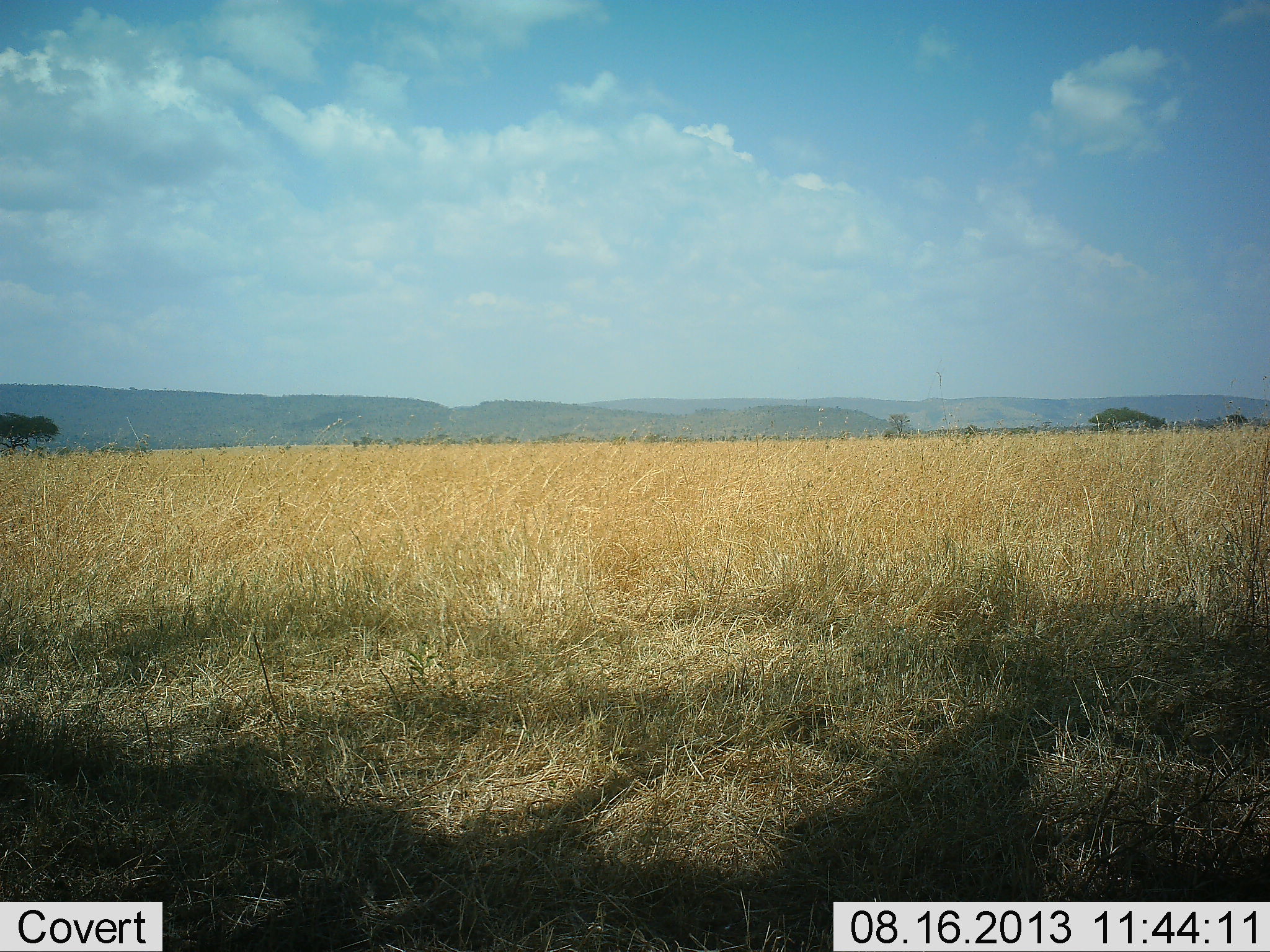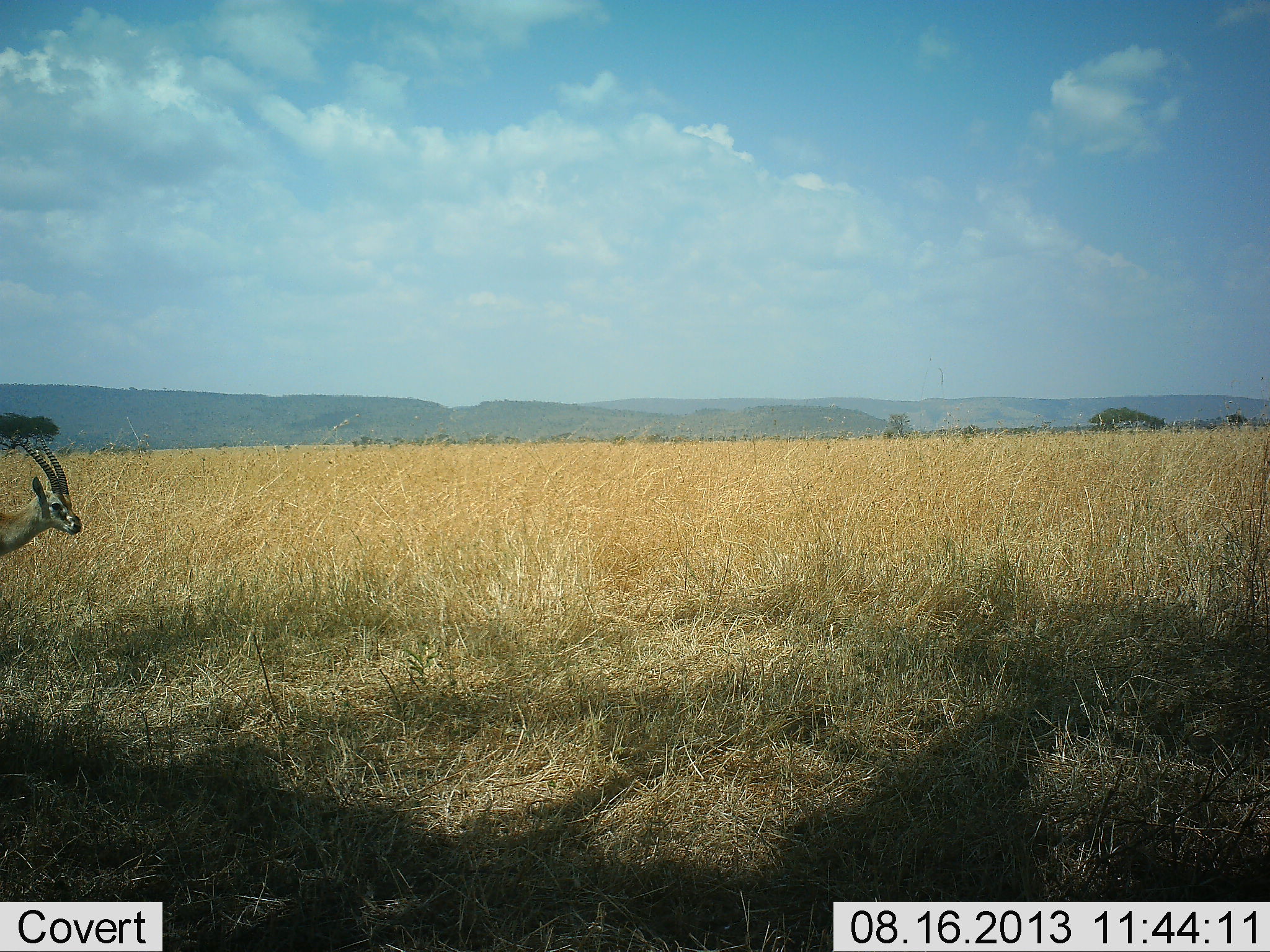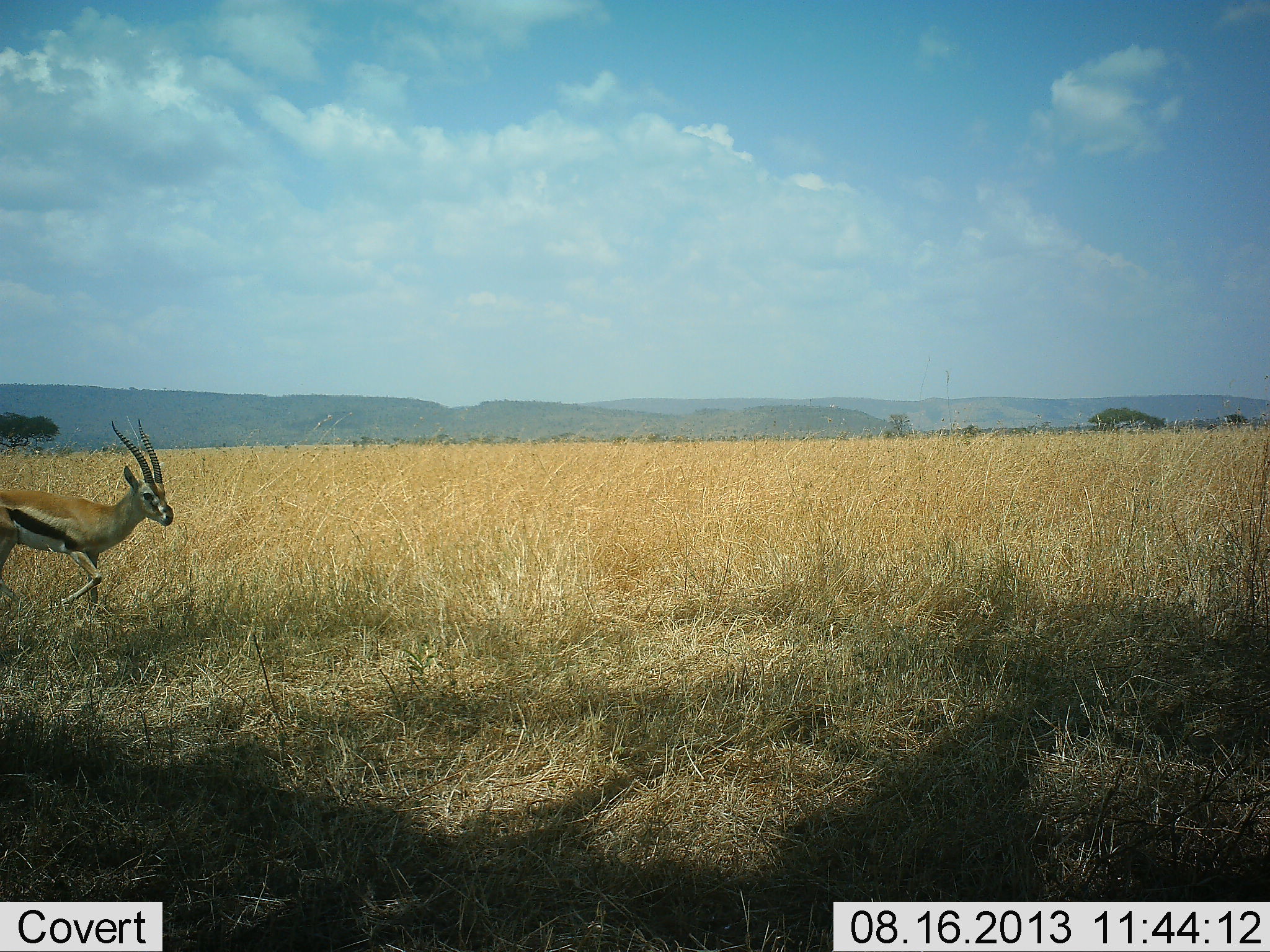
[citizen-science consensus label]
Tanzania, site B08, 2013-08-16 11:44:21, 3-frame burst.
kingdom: Animalia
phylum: Chordata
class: Mammalia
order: Artiodactyla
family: Bovidae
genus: Eudorcas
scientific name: Eudorcas thomsonii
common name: thomson's gazelle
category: gazellethomsons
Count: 1.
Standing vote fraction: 0%.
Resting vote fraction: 0%.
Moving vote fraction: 100%.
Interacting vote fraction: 0%.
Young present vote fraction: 0%.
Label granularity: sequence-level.